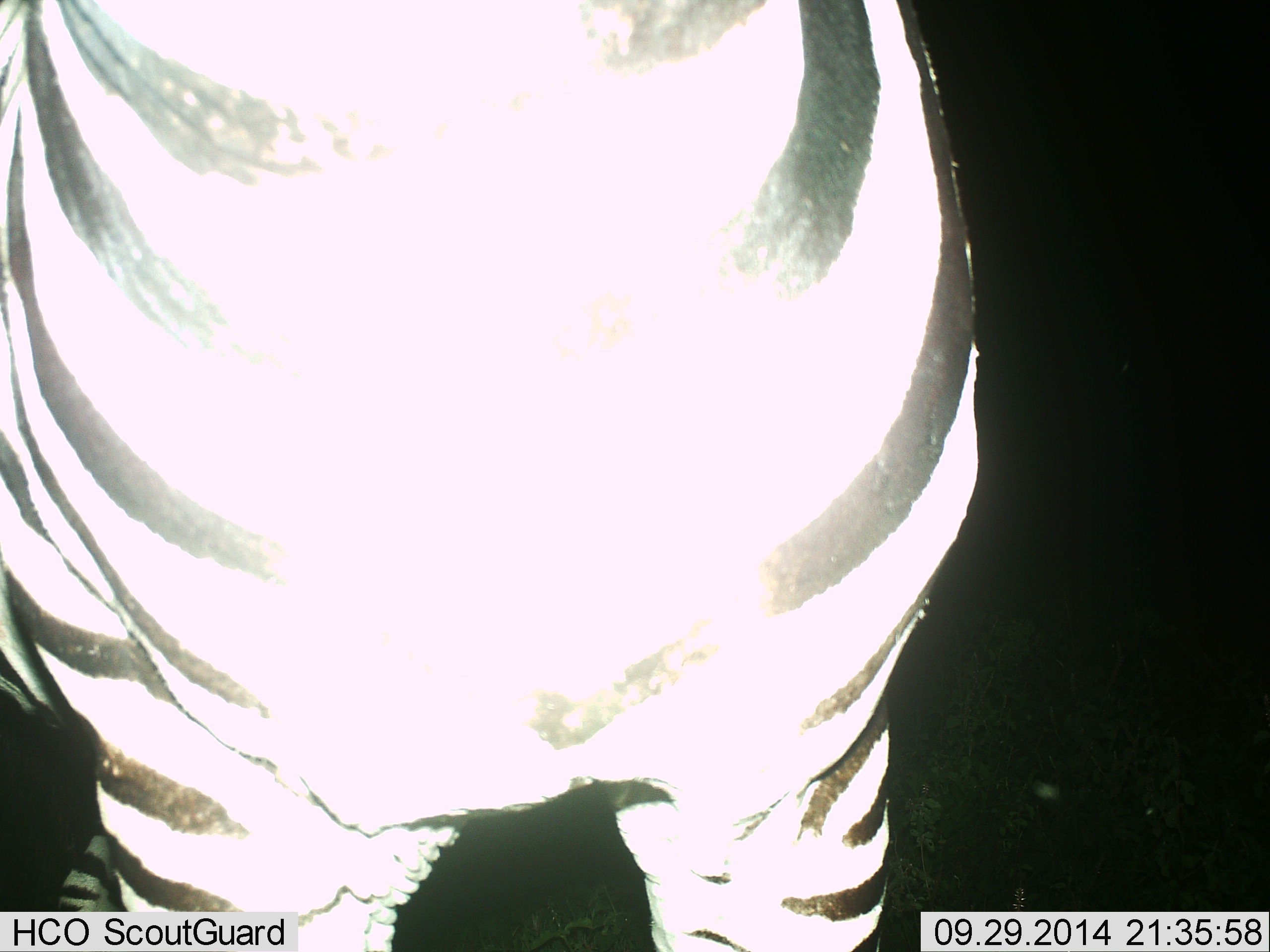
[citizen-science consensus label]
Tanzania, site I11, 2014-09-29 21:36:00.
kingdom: Animalia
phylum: Chordata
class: Mammalia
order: Perissodactyla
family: Equidae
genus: Equus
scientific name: Equus quagga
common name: plains zebra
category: zebra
Zebra (plains zebra) (Equus quagga), count 1. Behavior (volunteer vote fractions): standing 100%, resting 0%, moving 0%, interacting 10%. Young present (vote fraction): 0%. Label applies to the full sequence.